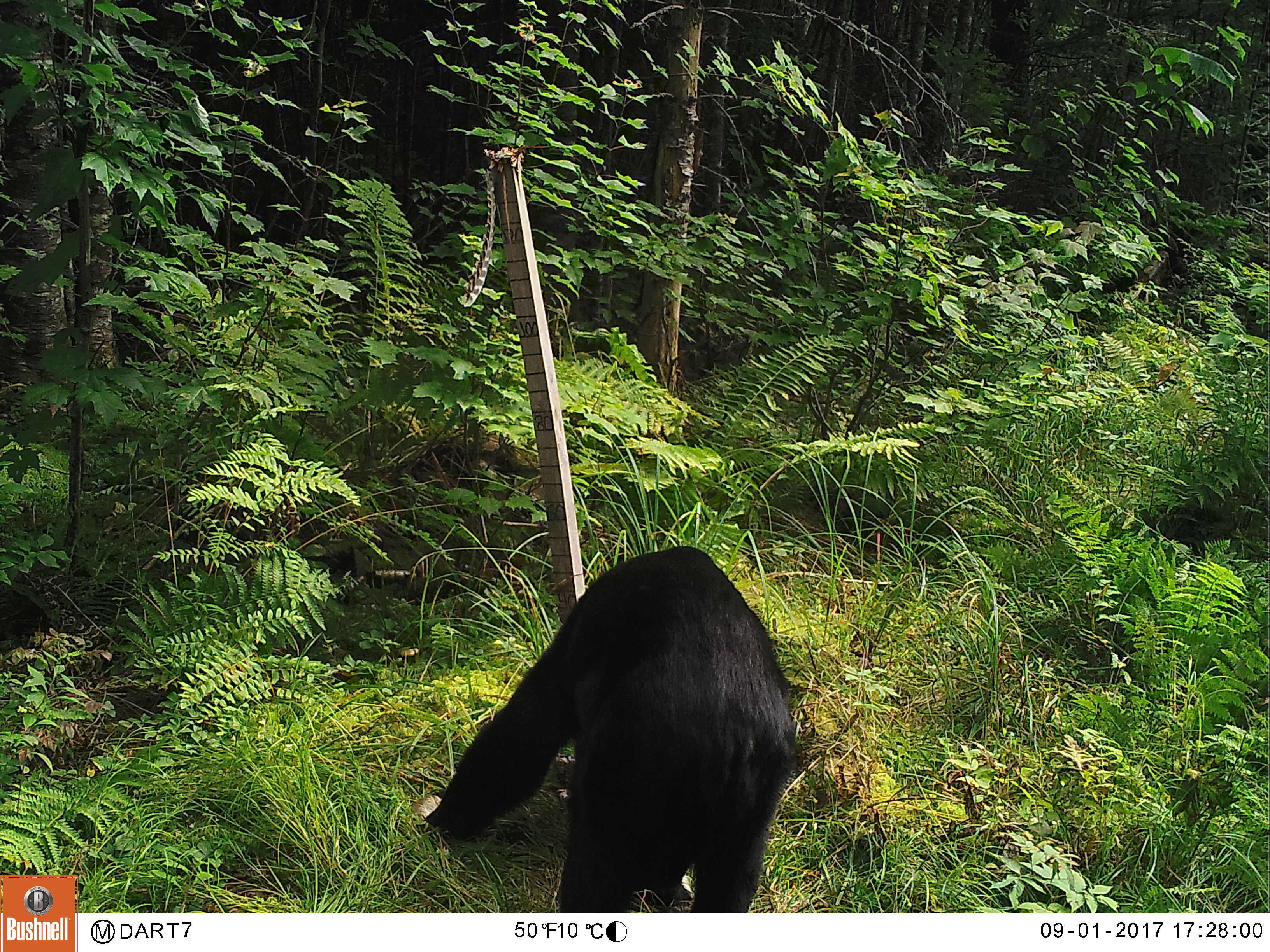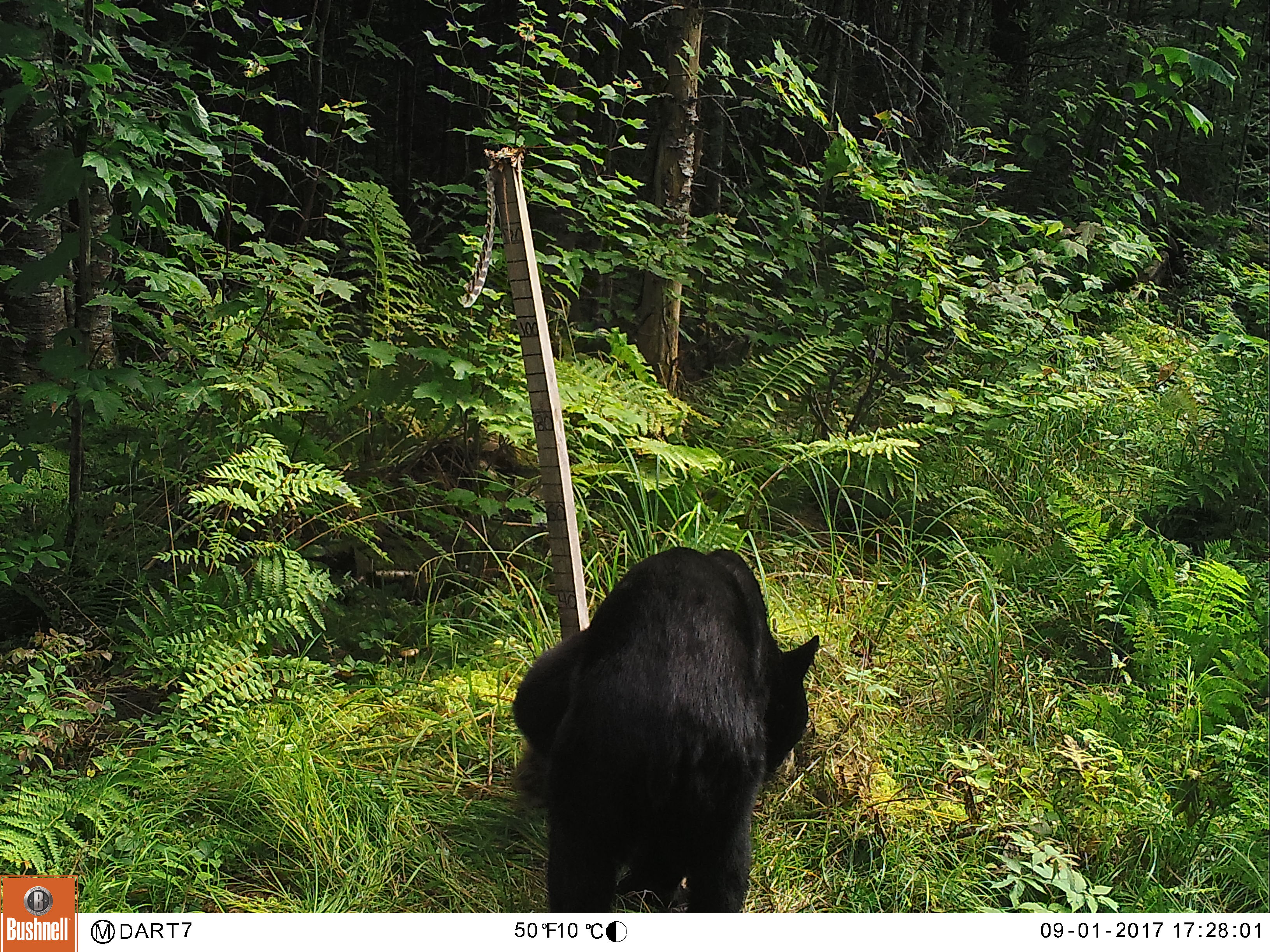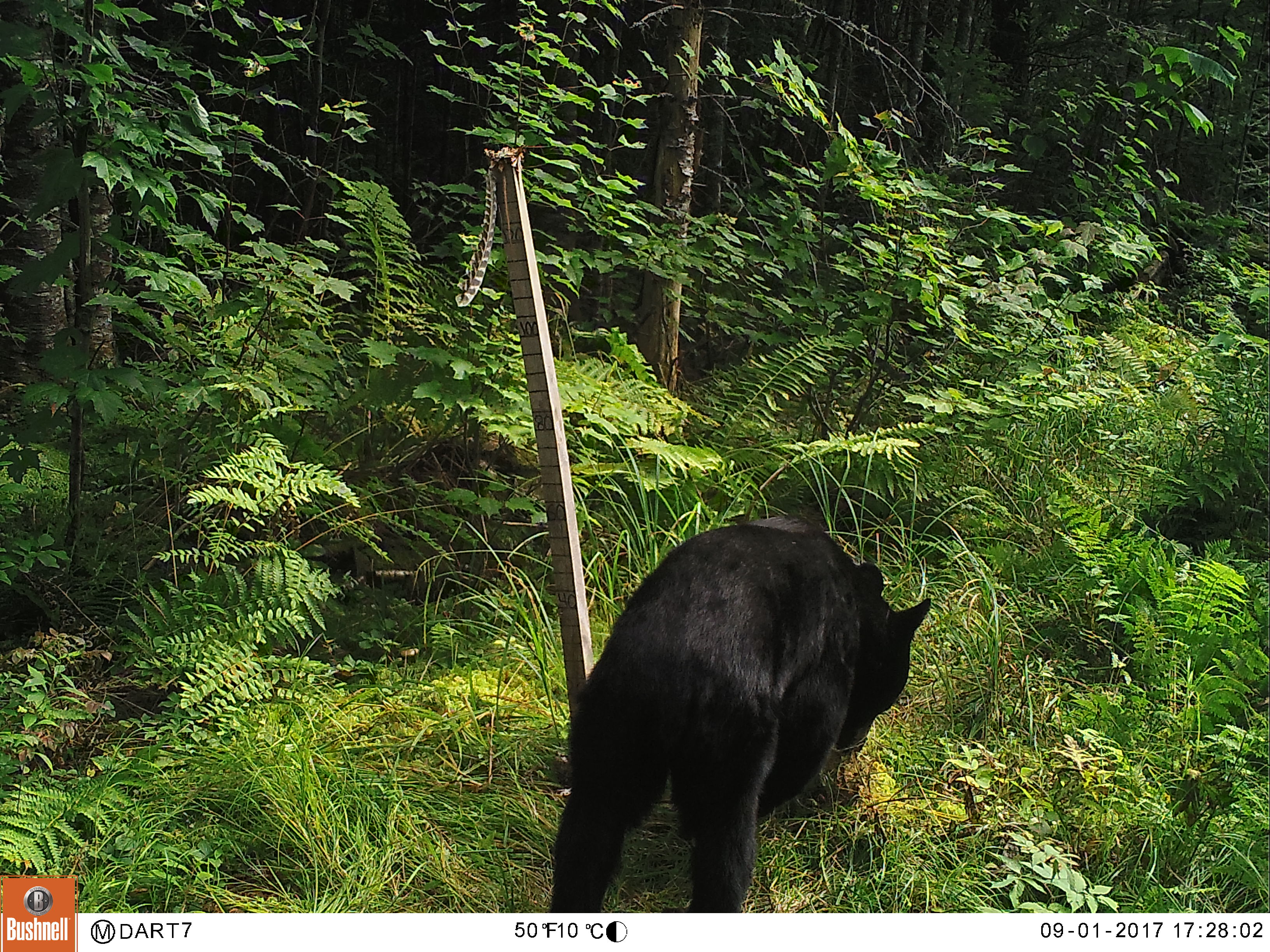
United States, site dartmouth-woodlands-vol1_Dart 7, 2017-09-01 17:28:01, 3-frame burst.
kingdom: Animalia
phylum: Chordata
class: Mammalia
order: Carnivora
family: Ursidae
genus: Ursus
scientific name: Ursus americanus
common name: black bear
Black bear (Ursus americanus).